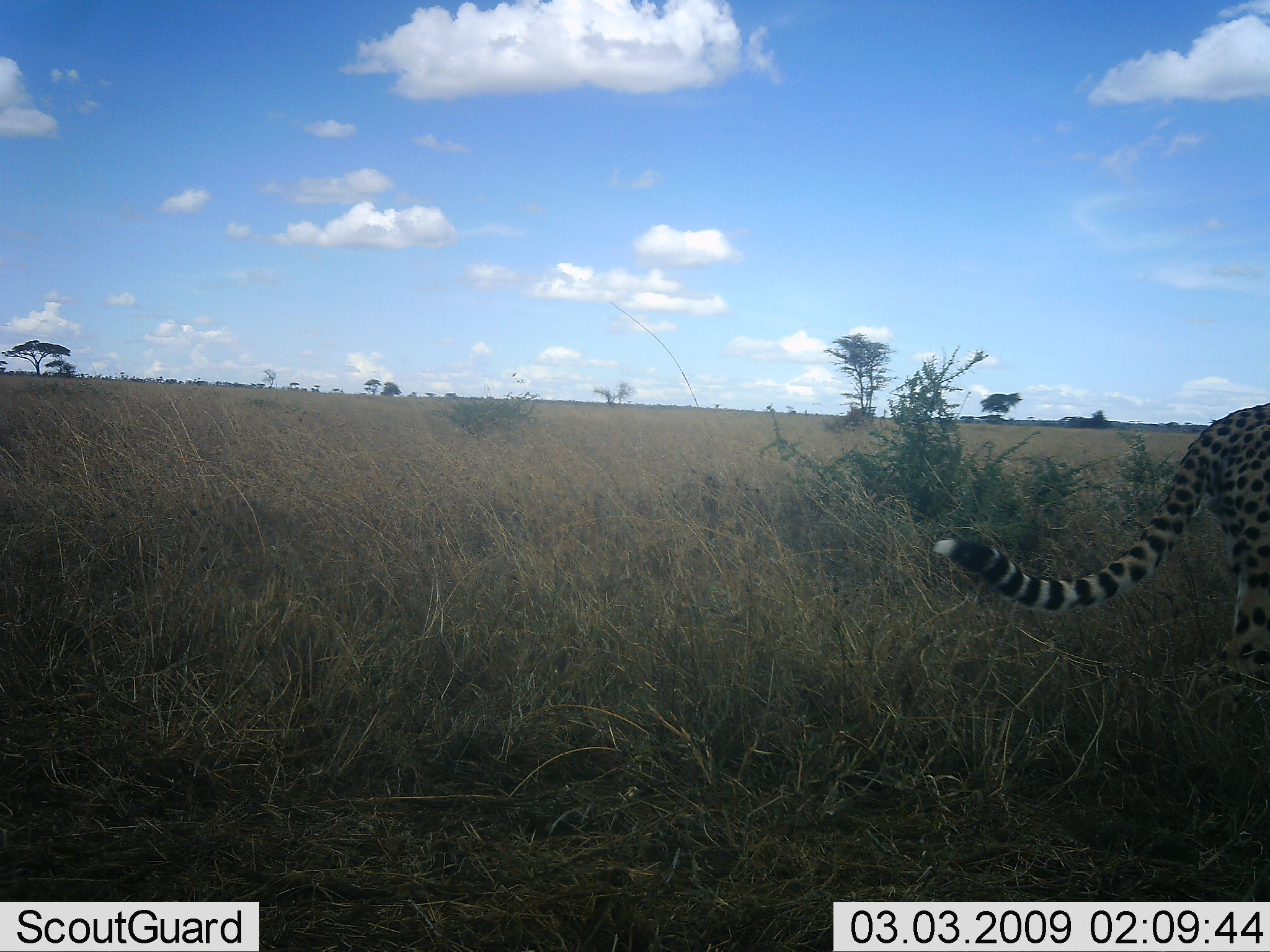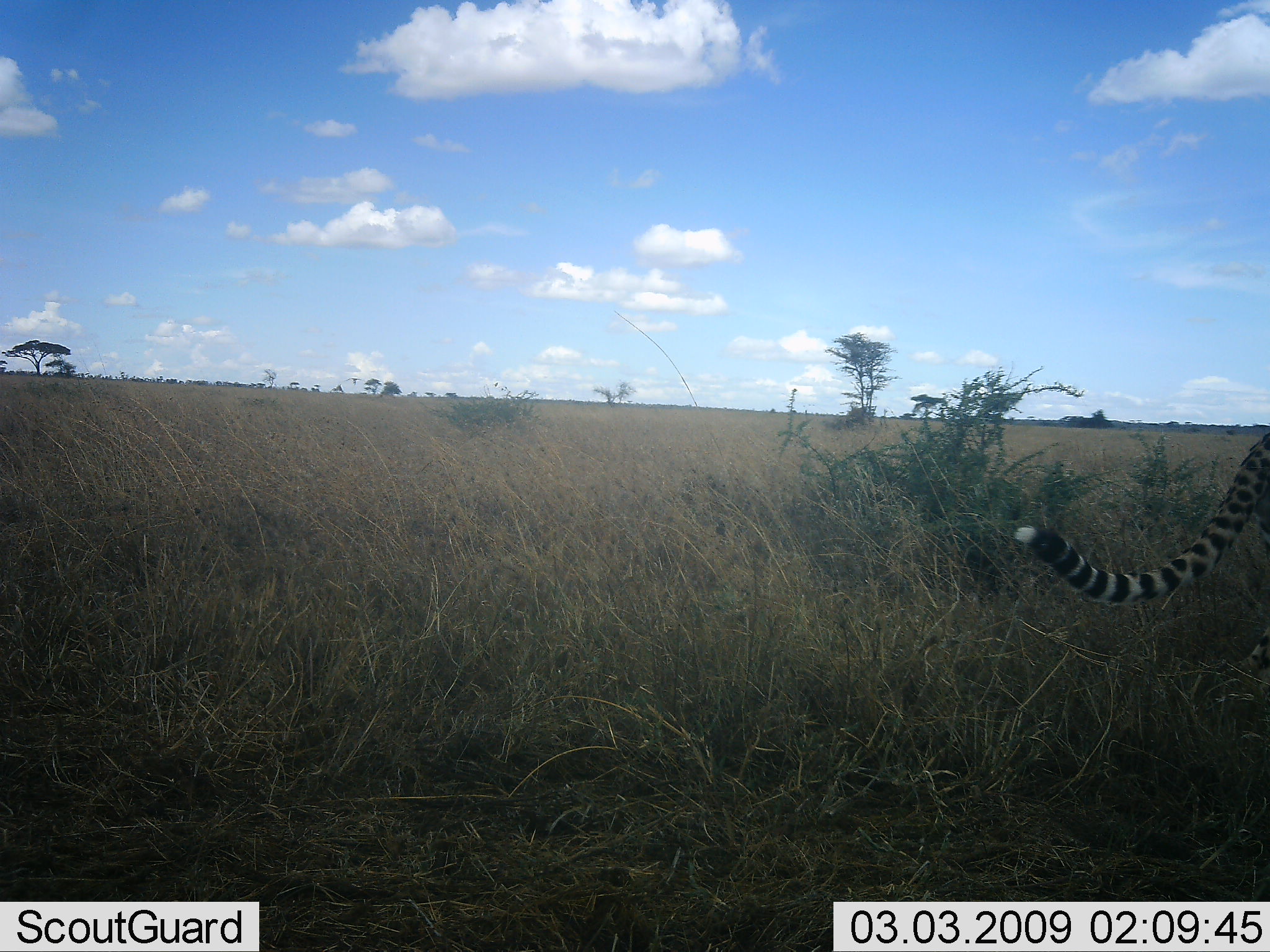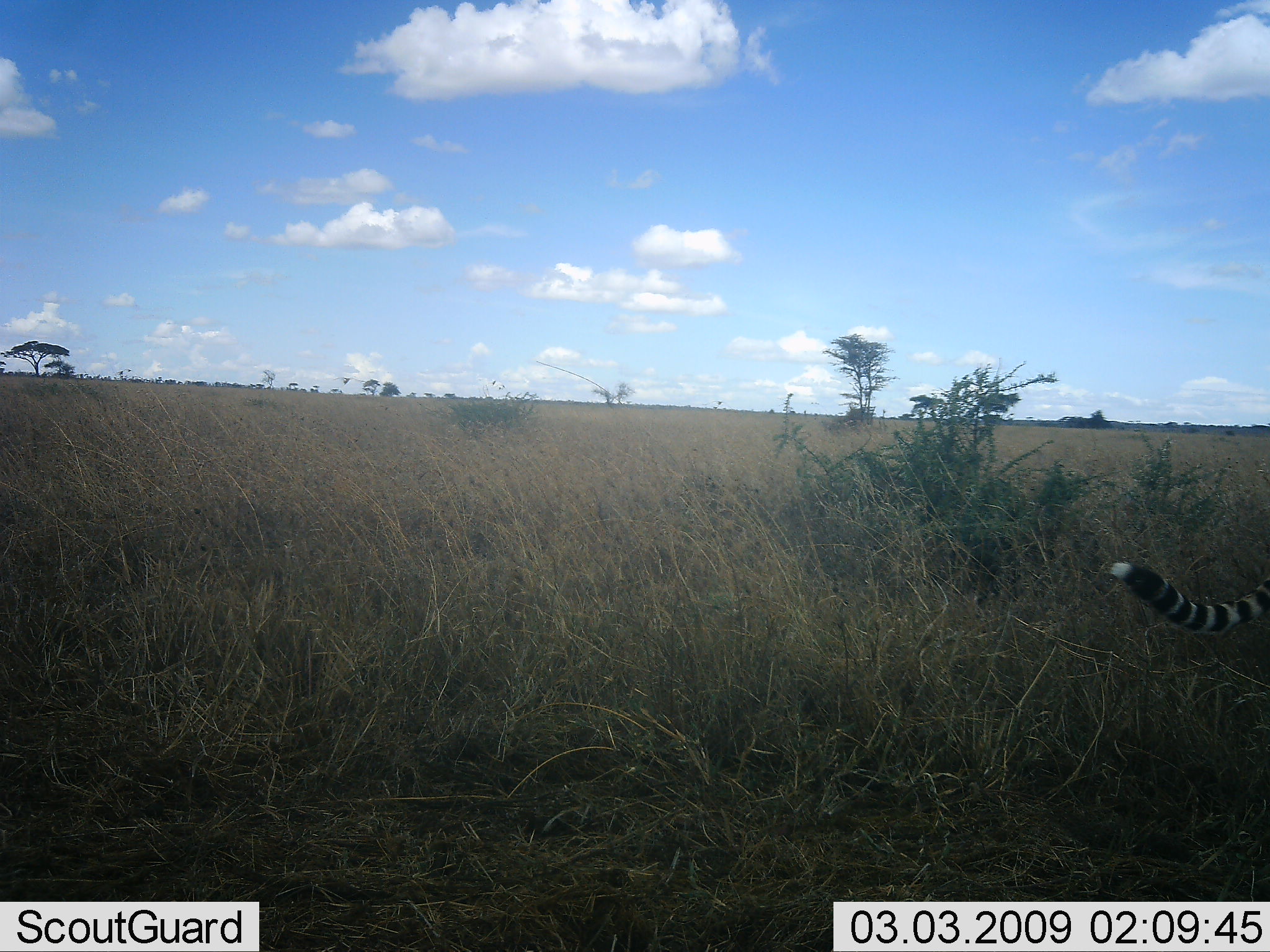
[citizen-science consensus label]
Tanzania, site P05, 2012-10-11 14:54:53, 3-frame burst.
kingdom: Animalia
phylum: Chordata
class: Mammalia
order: Carnivora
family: Felidae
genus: Acinonyx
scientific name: Acinonyx jubatus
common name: cheetah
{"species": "cheetah (Acinonyx jubatus)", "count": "1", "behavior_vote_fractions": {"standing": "30%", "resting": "0%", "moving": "60%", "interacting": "10%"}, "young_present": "0%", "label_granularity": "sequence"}